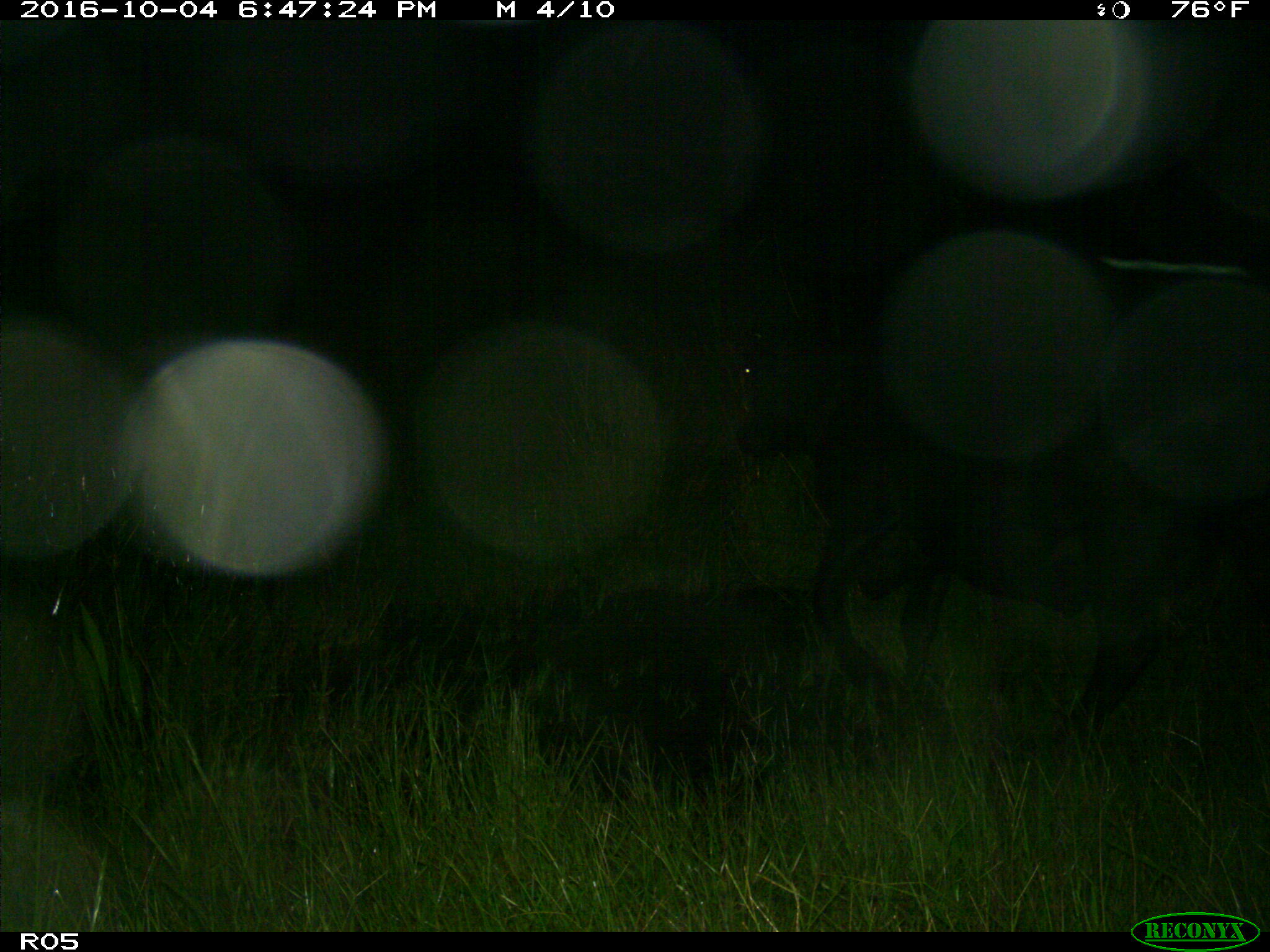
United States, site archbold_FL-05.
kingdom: Animalia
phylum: Chordata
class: Mammalia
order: Artiodactyla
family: Bovidae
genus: Bos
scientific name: Bos taurus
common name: domestic cow